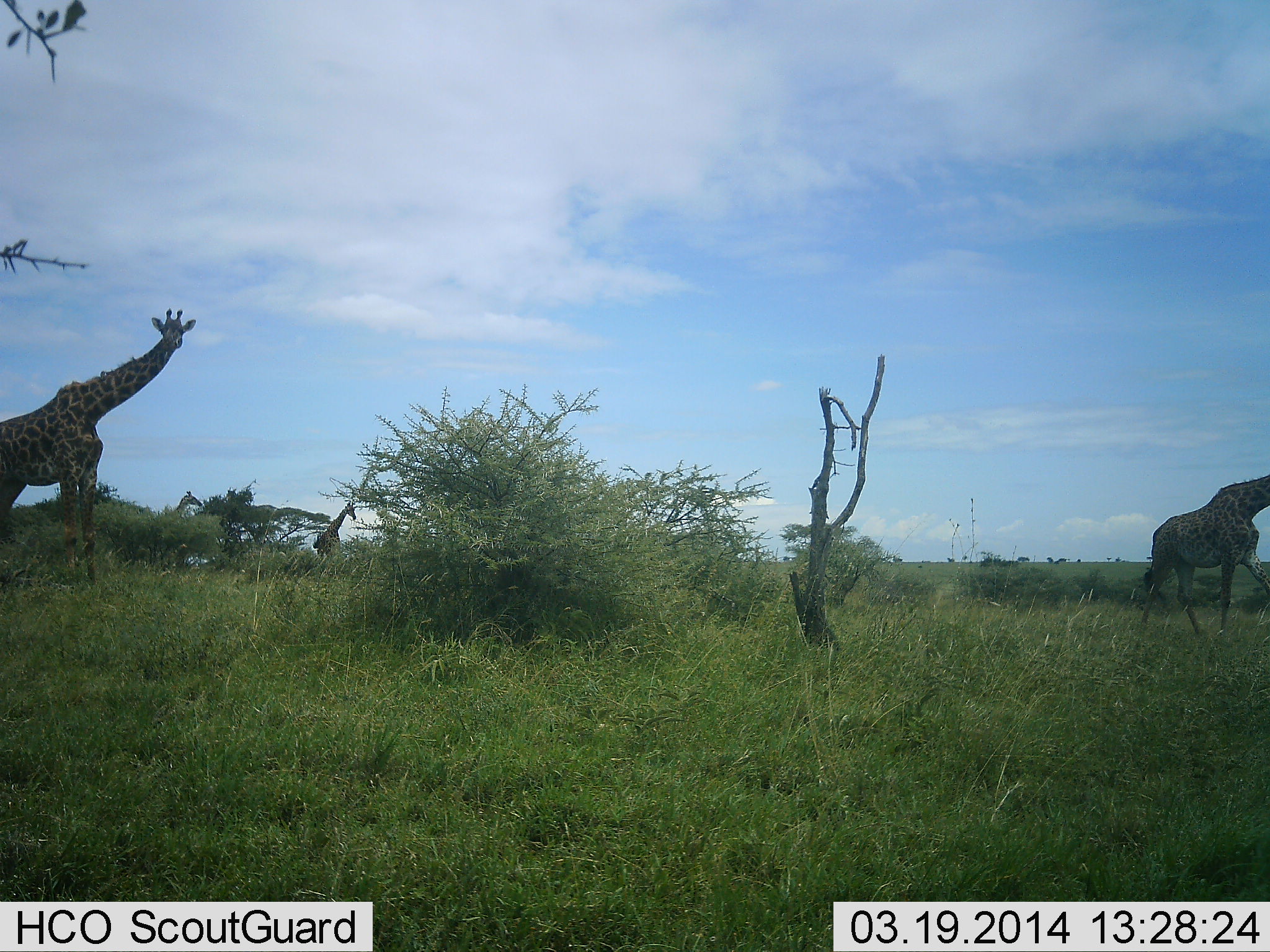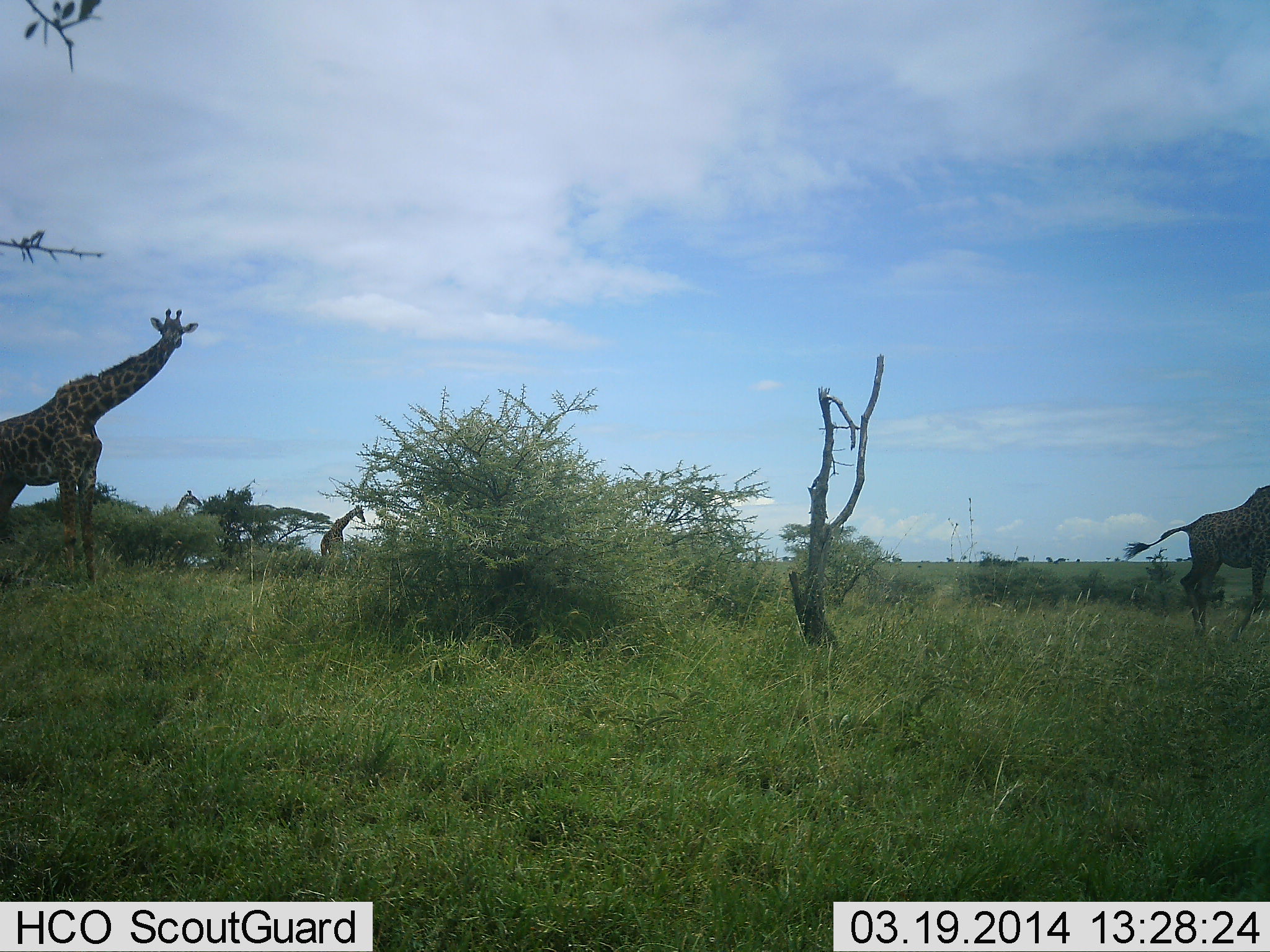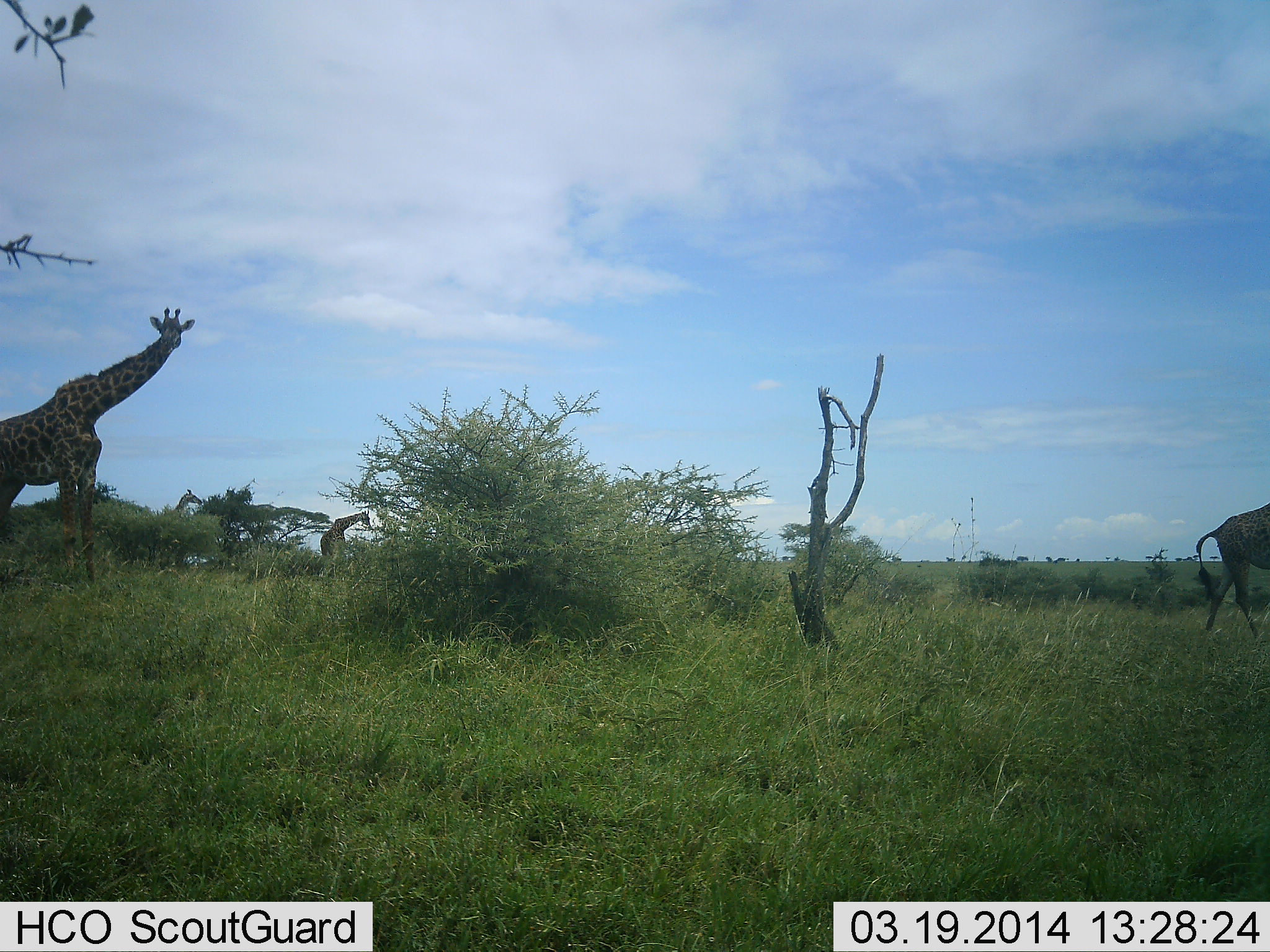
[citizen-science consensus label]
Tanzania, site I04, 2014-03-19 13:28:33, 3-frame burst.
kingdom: Animalia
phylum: Chordata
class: Mammalia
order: Artiodactyla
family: Giraffidae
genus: Giraffa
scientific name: Giraffa camelopardalis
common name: giraffe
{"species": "giraffe (Giraffa camelopardalis)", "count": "3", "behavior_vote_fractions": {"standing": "76%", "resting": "0%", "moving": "72%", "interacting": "0%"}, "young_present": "0%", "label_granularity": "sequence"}